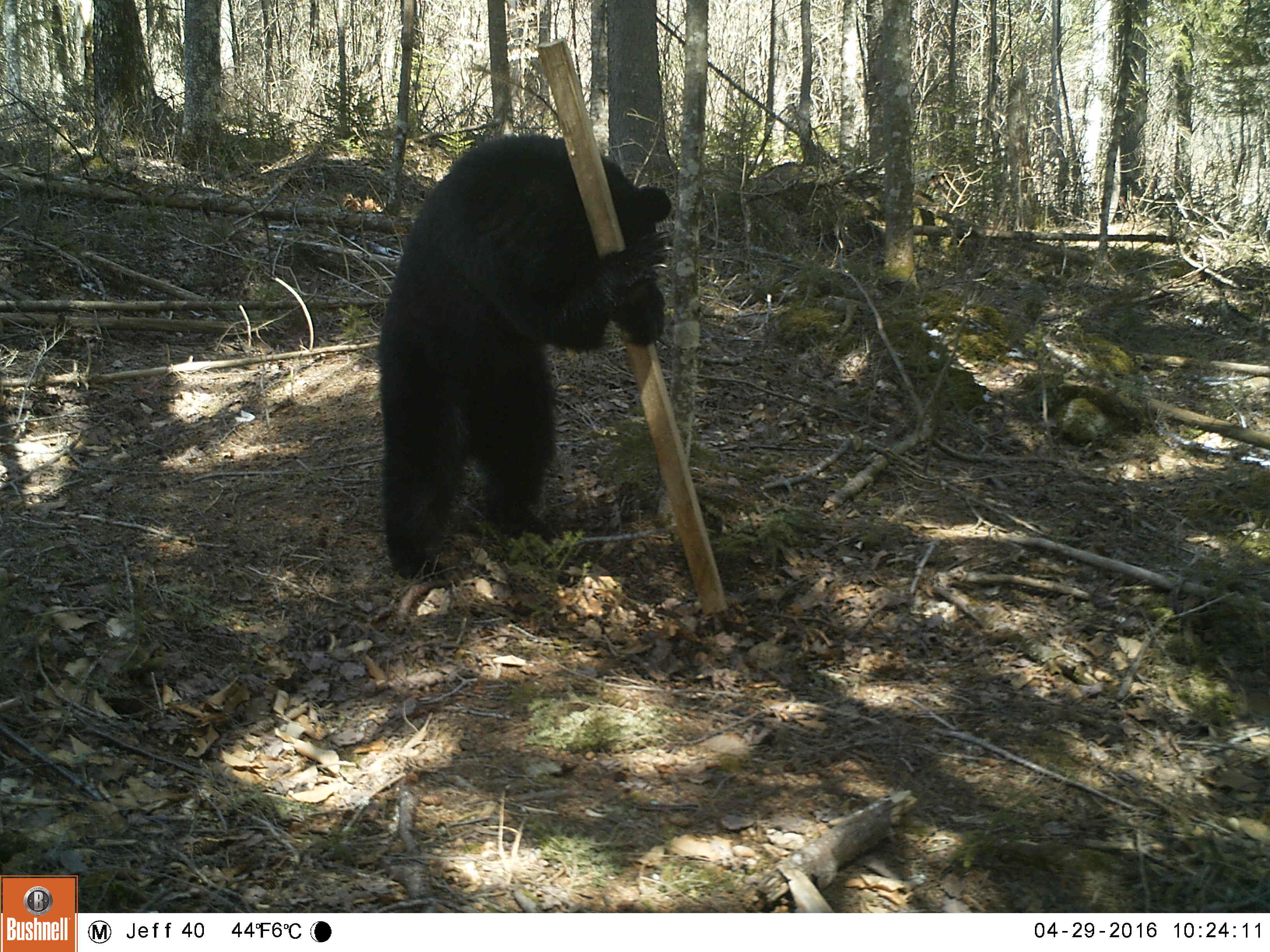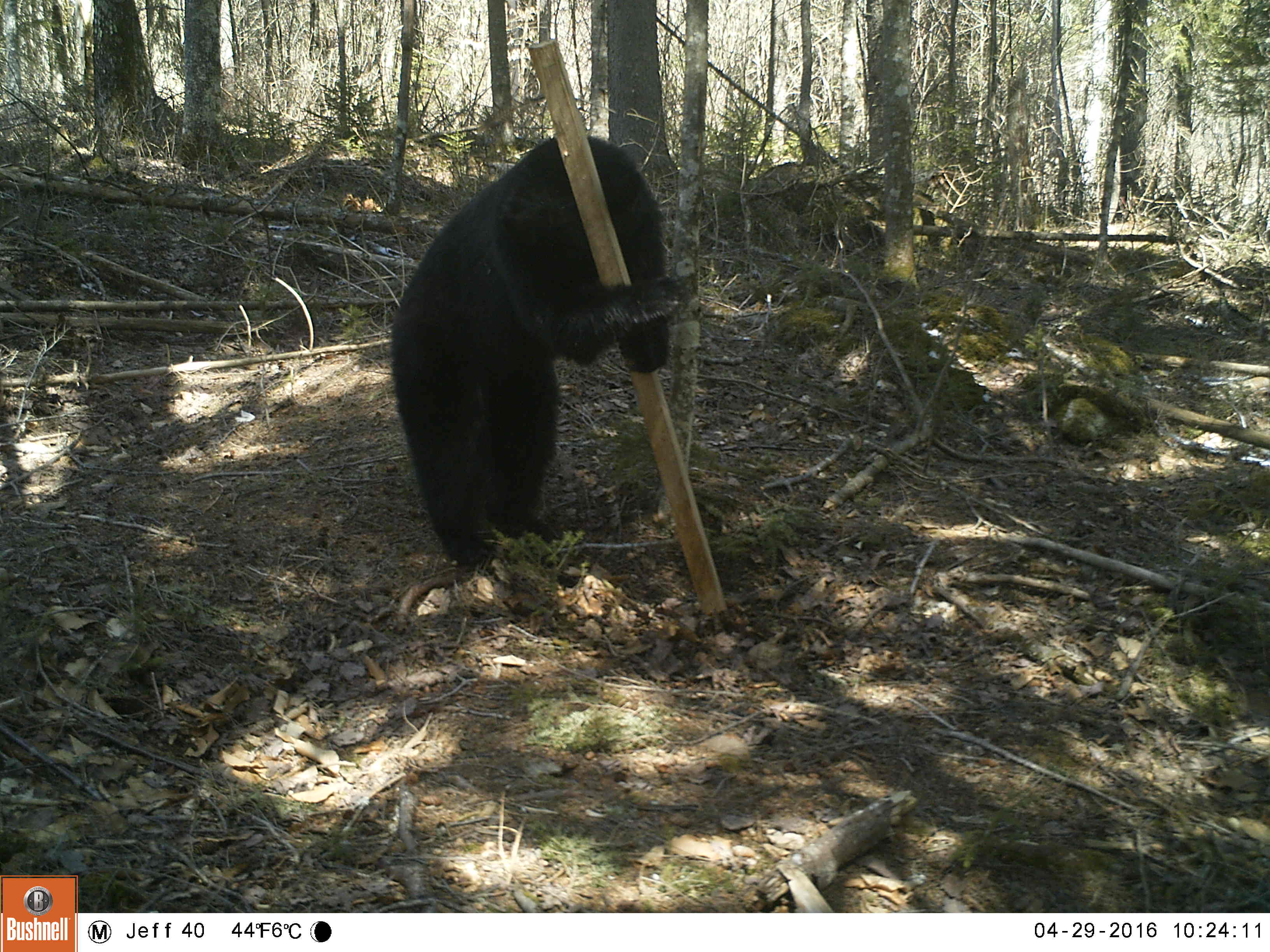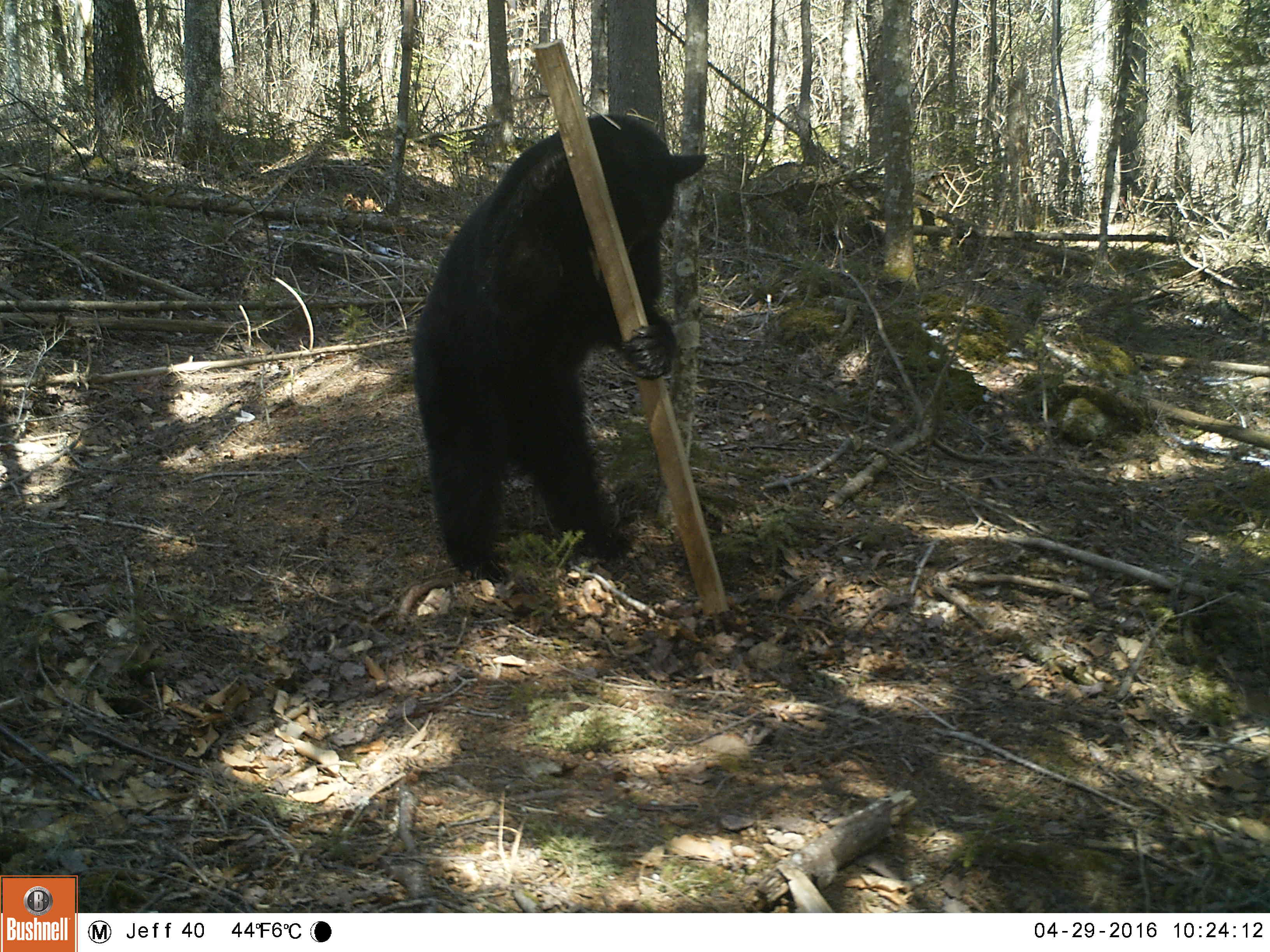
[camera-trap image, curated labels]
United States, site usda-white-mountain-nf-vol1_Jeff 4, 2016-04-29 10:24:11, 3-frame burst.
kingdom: Animalia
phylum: Chordata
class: Mammalia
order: Carnivora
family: Ursidae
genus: Ursus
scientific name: Ursus americanus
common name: black bear